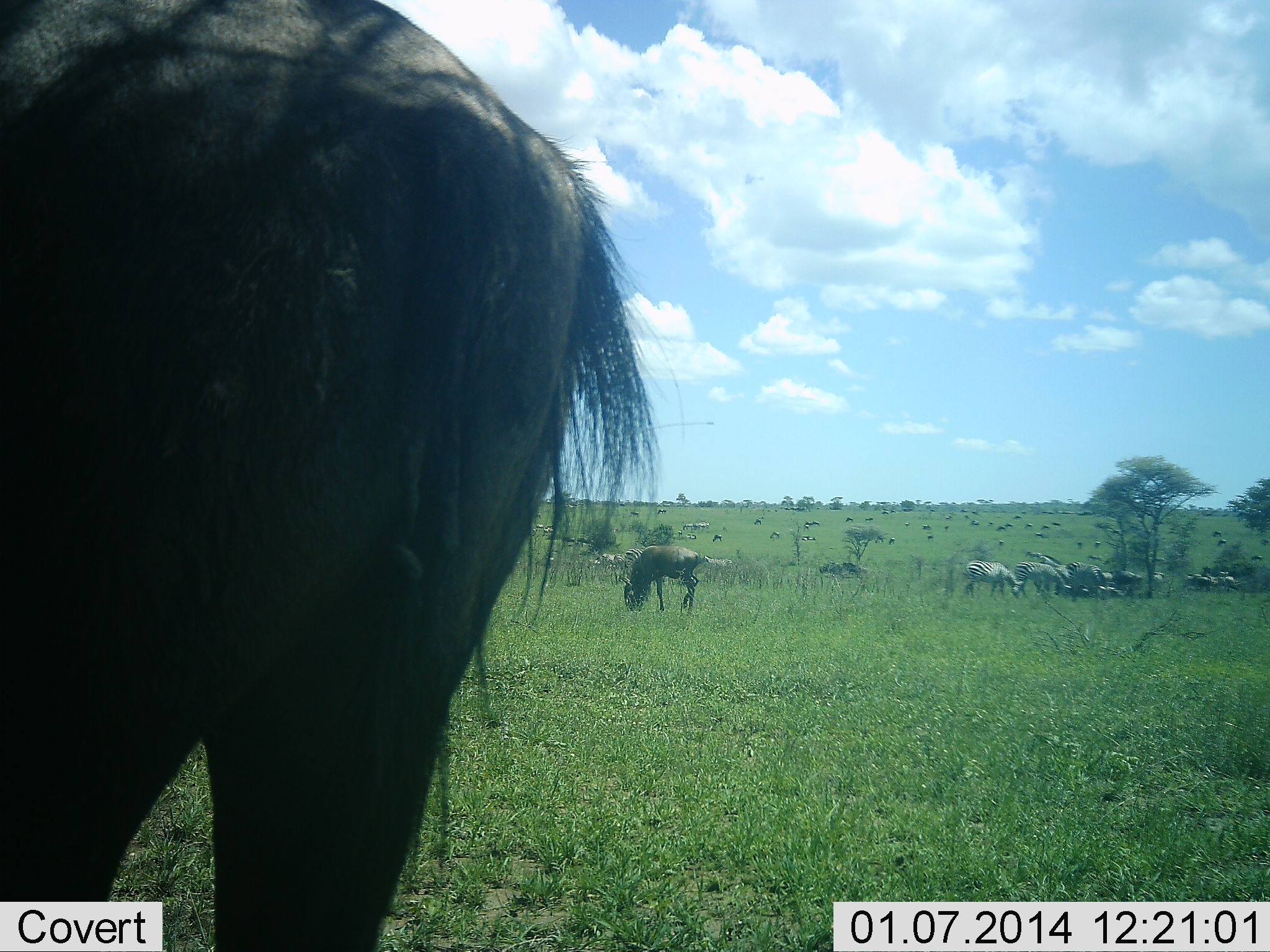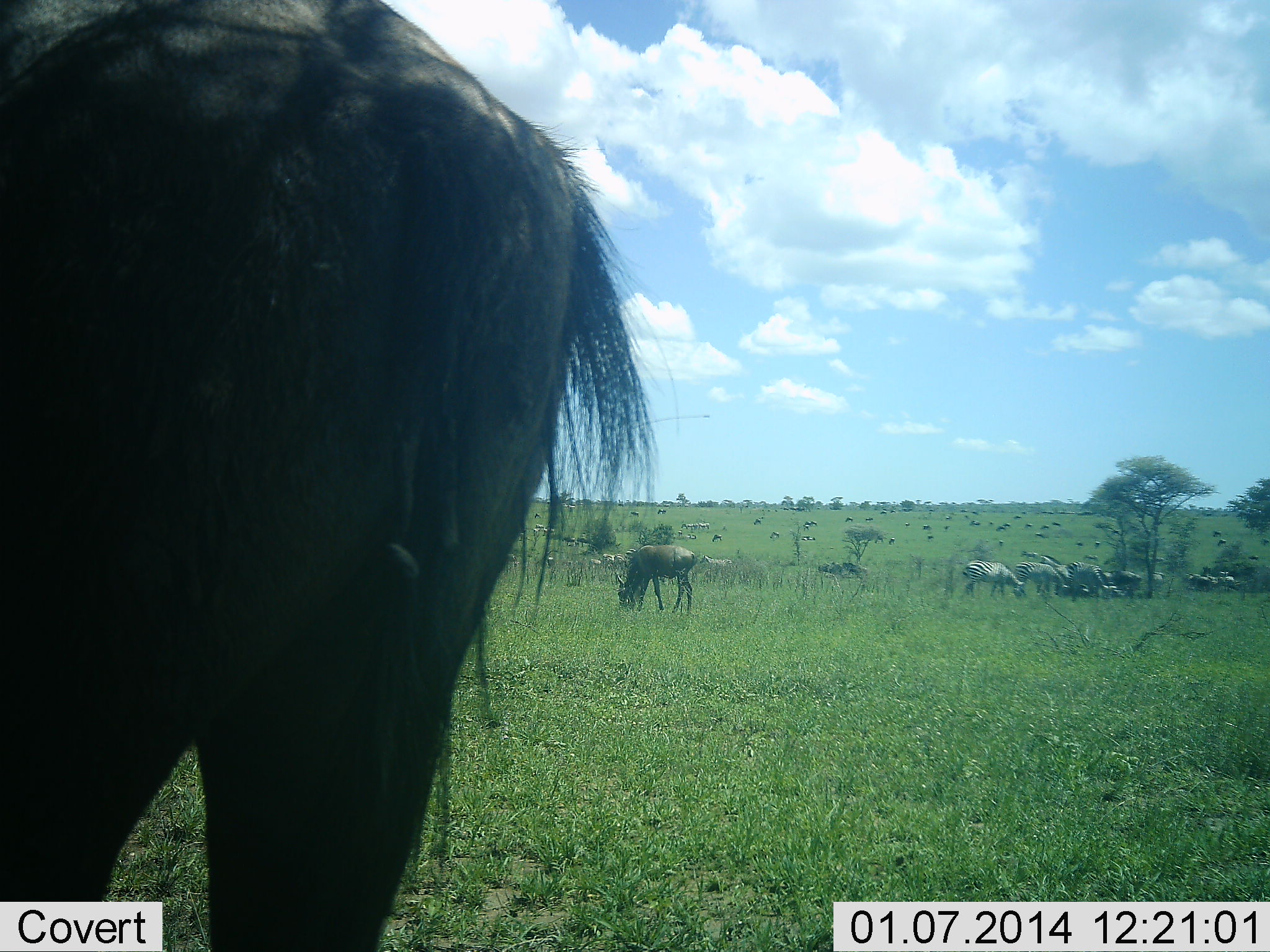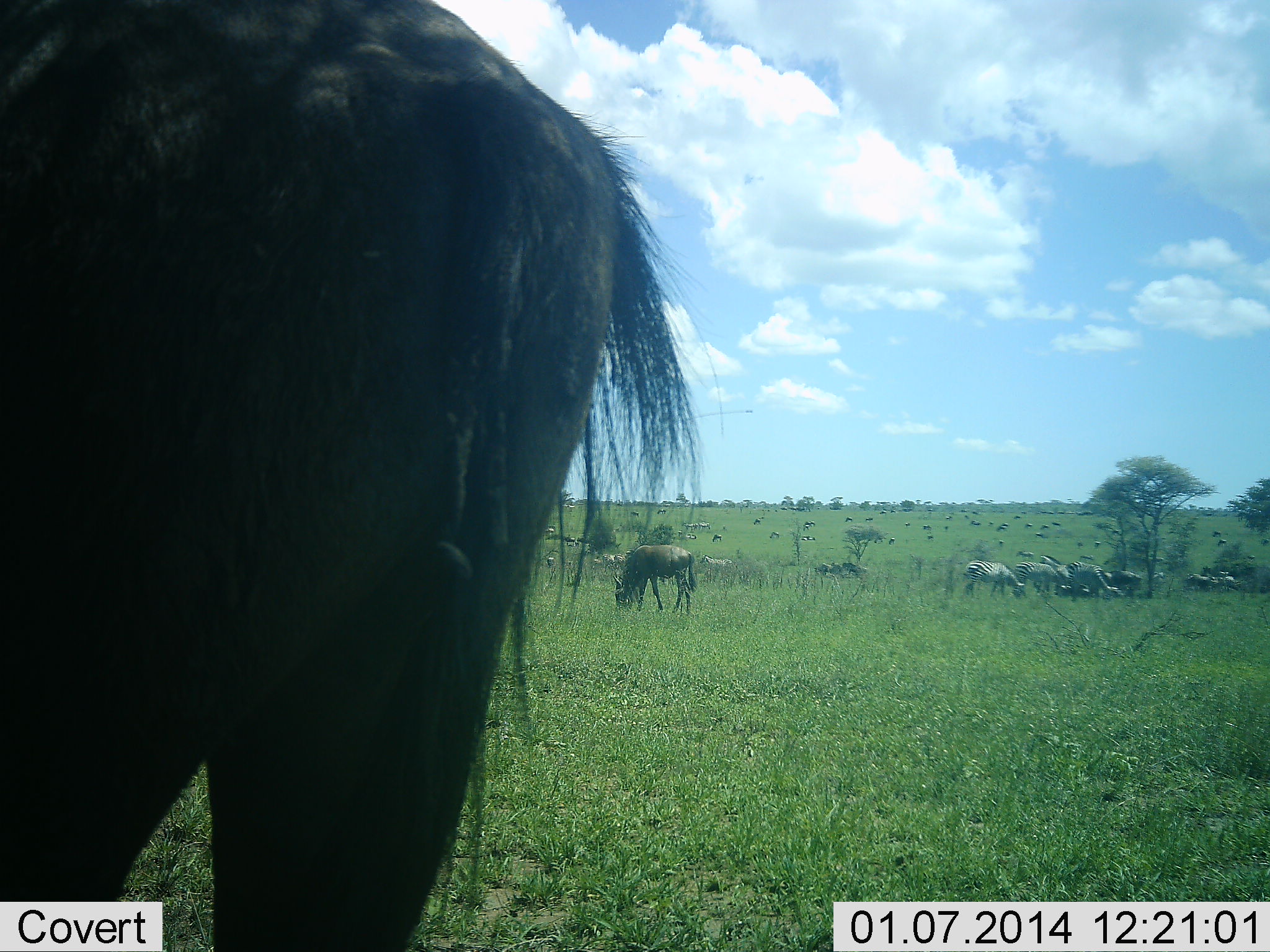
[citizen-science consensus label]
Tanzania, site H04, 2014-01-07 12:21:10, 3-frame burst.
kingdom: Animalia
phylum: Chordata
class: Mammalia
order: Artiodactyla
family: Bovidae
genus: Connochaetes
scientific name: Connochaetes taurinus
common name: blue wildebeest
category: wildebeest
Wildebeest (blue wildebeest) (Connochaetes taurinus), count 5. Behavior (volunteer vote fractions): standing 40%, resting 7%, moving 7%, interacting 0%. Young present (vote fraction): 0%. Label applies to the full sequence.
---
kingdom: Animalia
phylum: Chordata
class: Mammalia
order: Perissodactyla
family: Equidae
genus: Equus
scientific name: Equus quagga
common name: plains zebra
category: zebra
Zebra (plains zebra) (Equus quagga), count 7. Behavior (volunteer vote fractions): standing 40%, resting 0%, moving 0%, interacting 0%. Young present (vote fraction): 0%. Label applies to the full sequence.